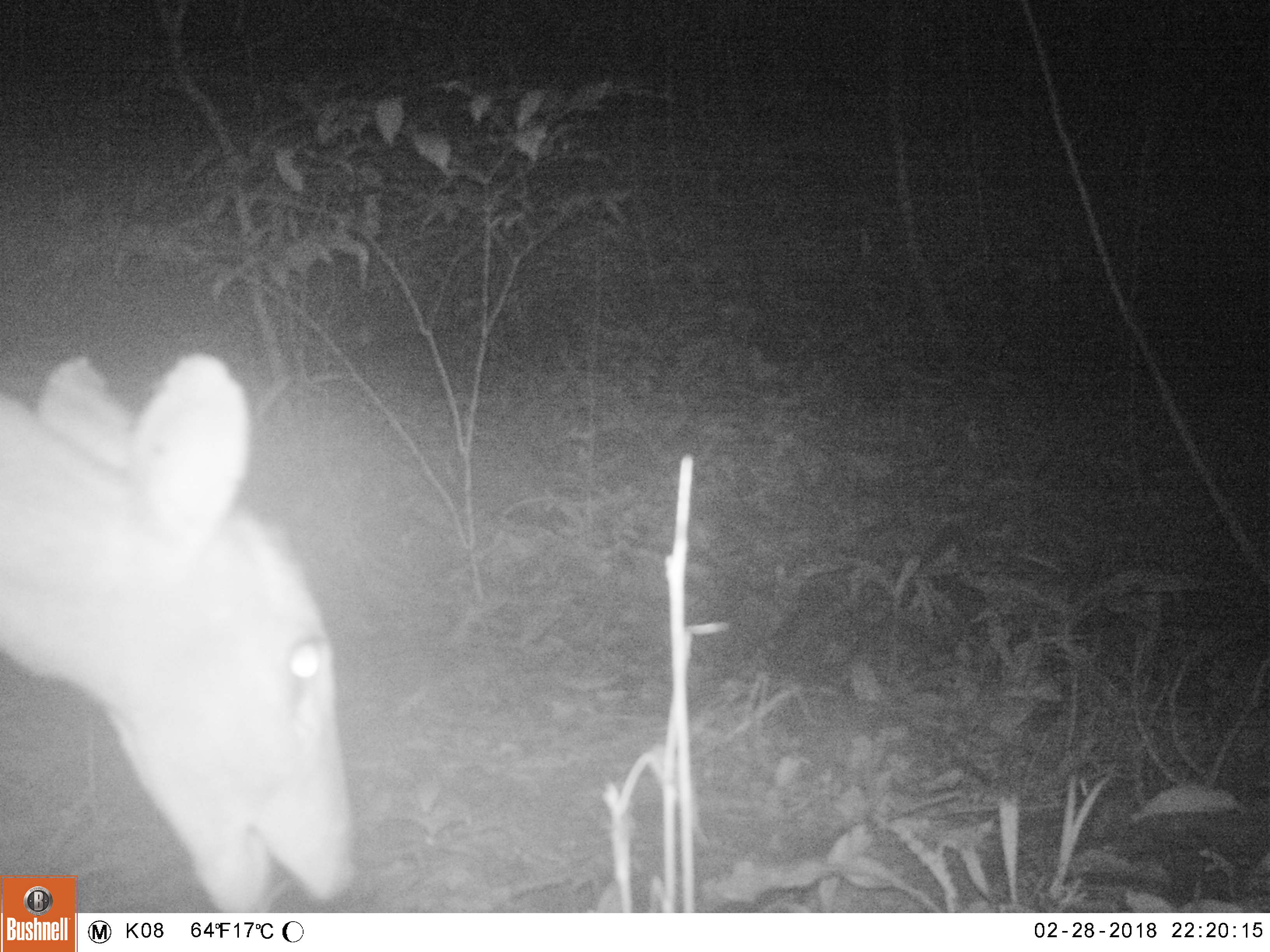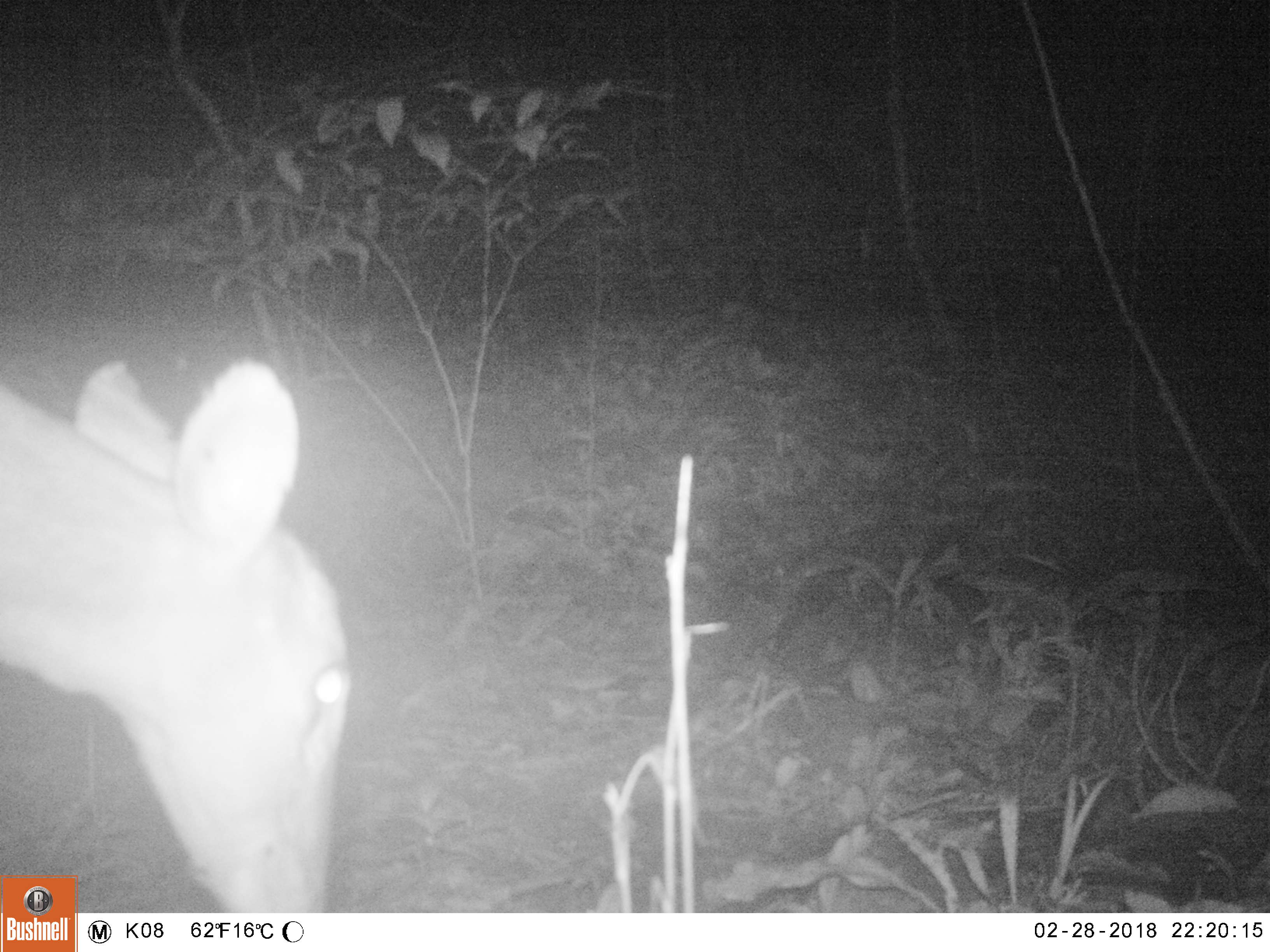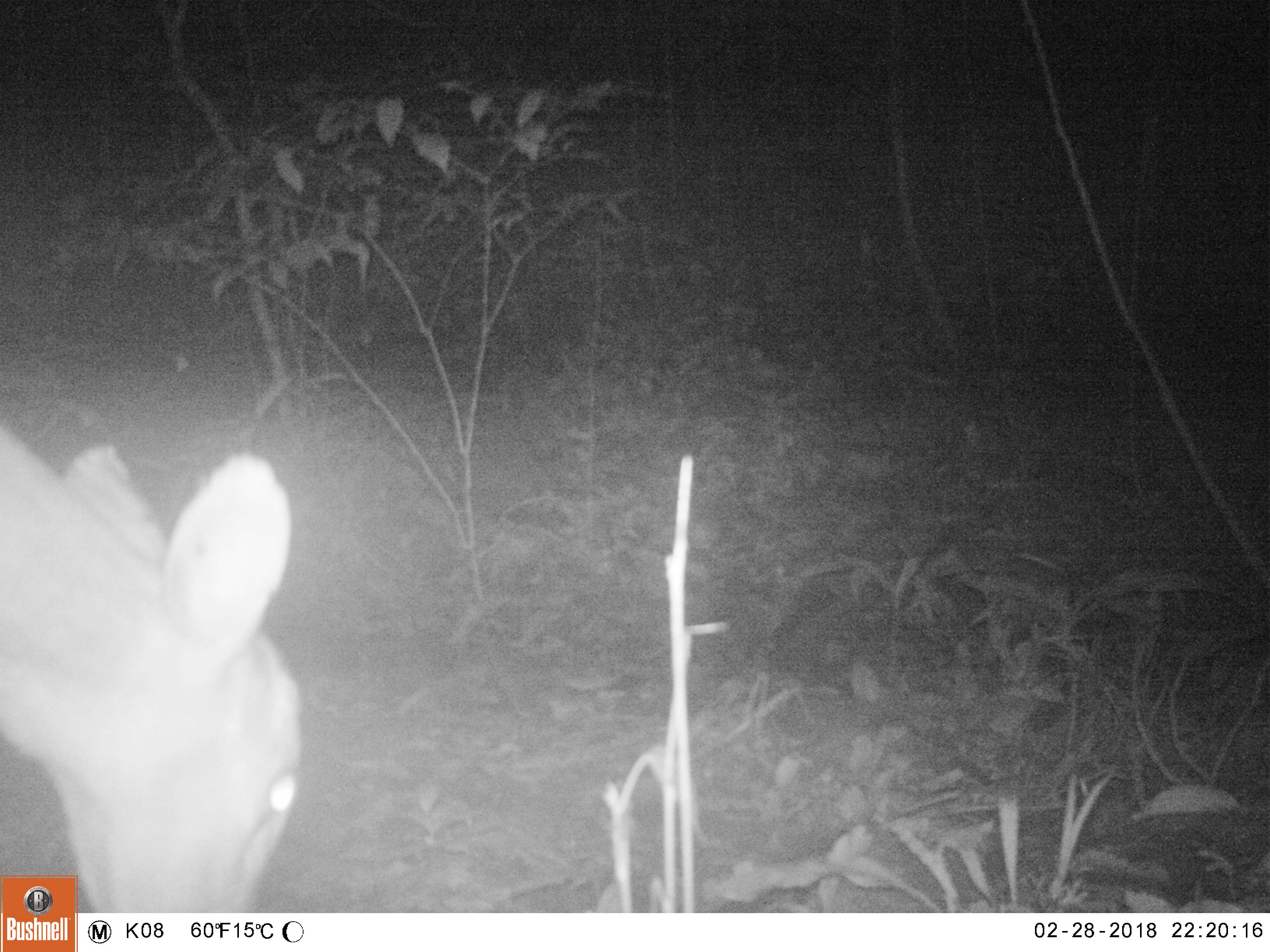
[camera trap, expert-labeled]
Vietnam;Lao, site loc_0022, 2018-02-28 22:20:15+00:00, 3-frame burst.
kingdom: Animalia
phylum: Chordata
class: Mammalia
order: Artiodactyla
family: Cervidae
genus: Muntiacus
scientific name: Muntiacus vuquangensis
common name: large-antlered muntjac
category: large antlered muntjac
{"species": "large antlered muntjac (large-antlered muntjac) (Muntiacus vuquangensis)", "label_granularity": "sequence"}